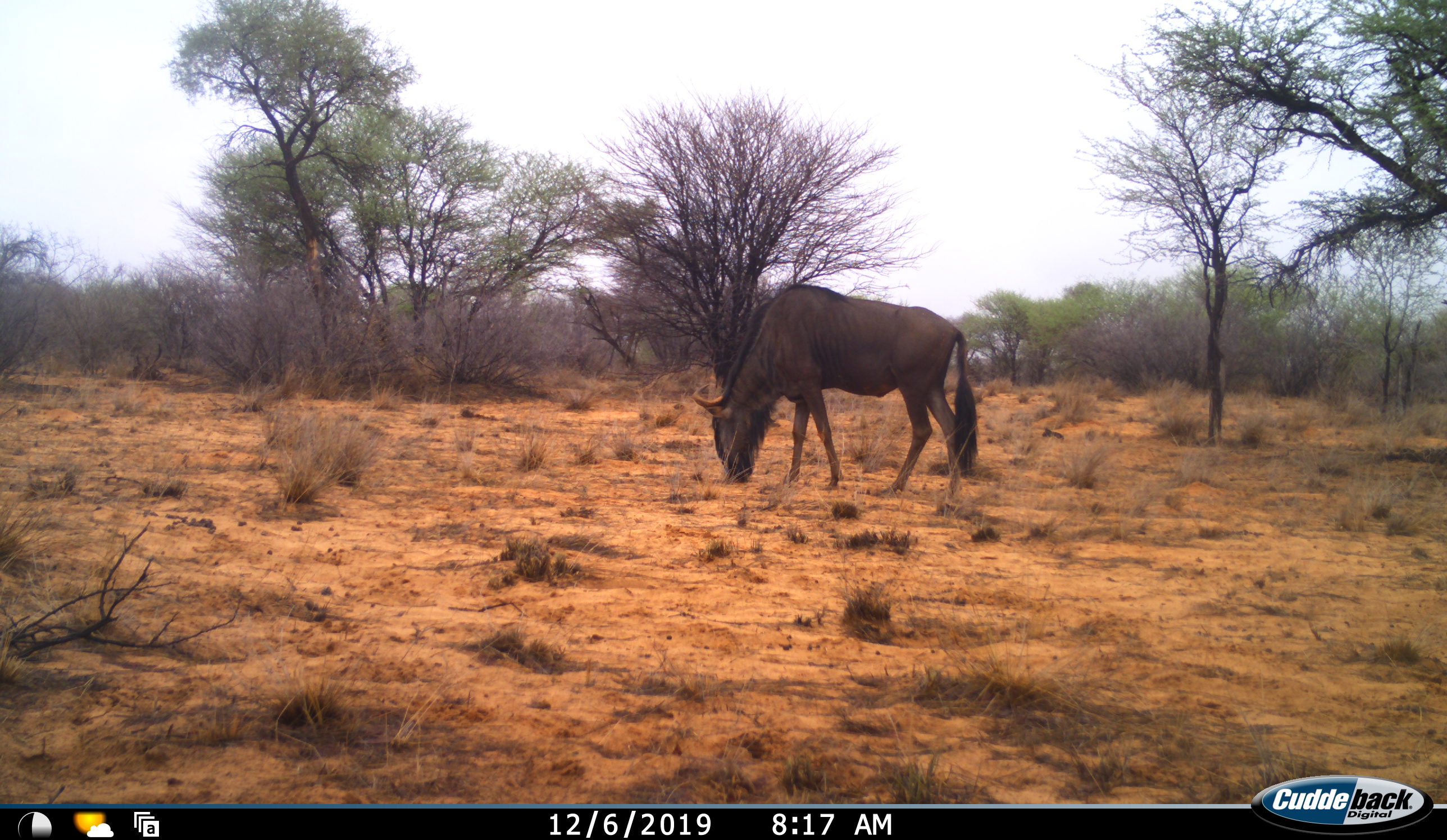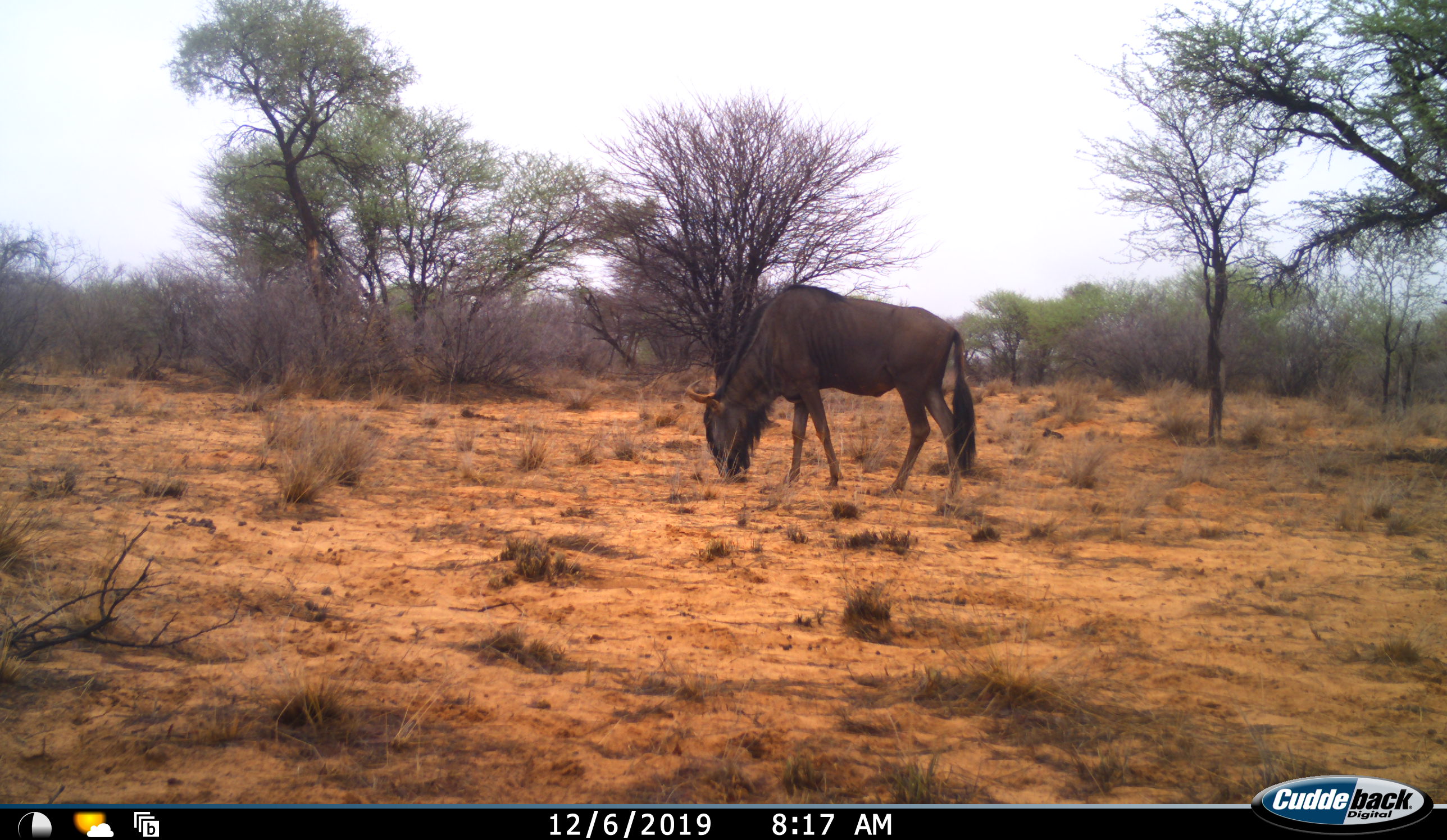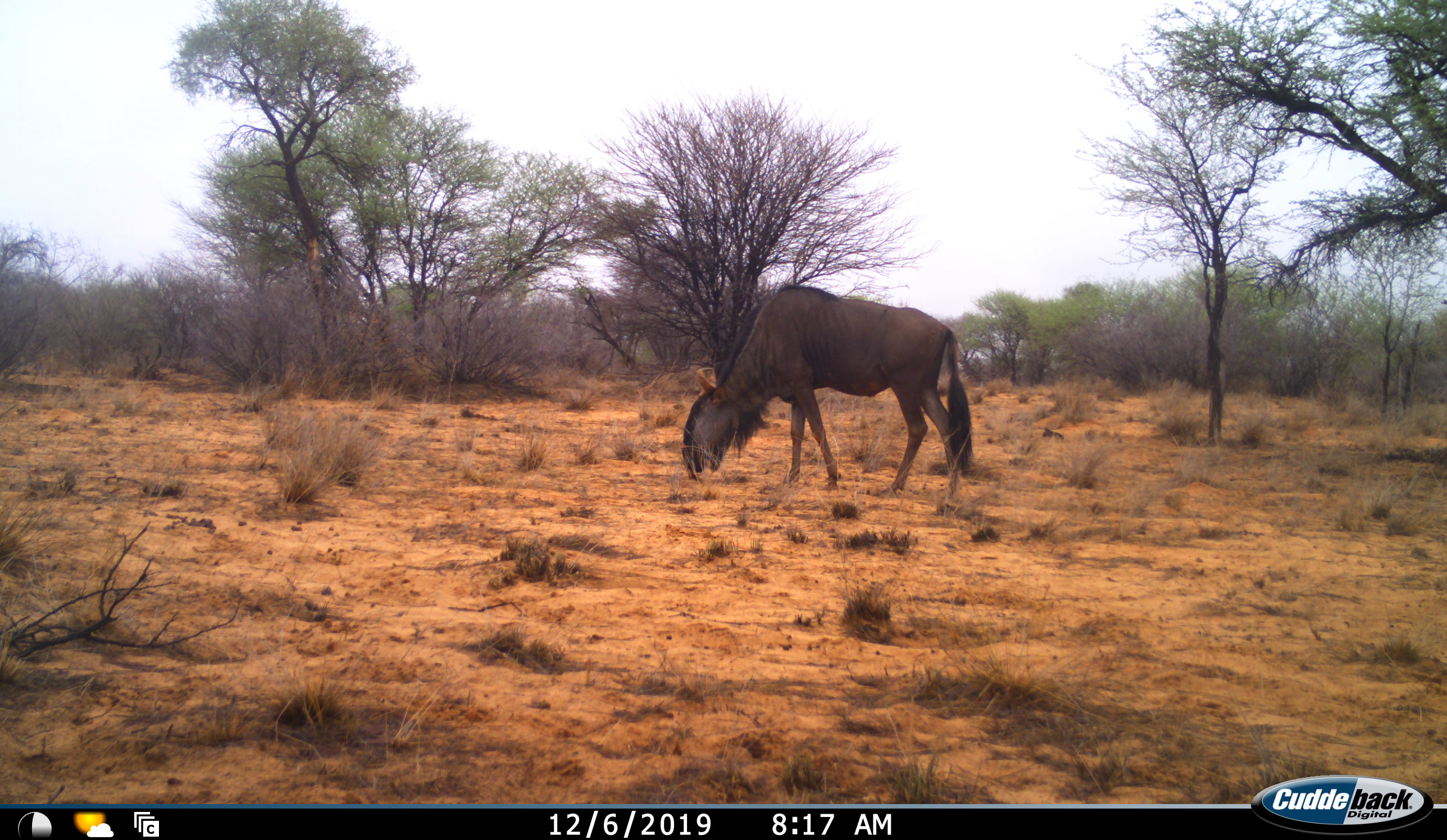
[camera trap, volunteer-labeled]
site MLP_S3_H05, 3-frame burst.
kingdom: Animalia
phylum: Chordata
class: Mammalia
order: Artiodactyla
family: Bovidae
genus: Connochaetes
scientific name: Connochaetes taurinus taurinus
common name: blue wildebeest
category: wildebeestblue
Wildebeestblue (blue wildebeest) (Connochaetes taurinus taurinus), count 1. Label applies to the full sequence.